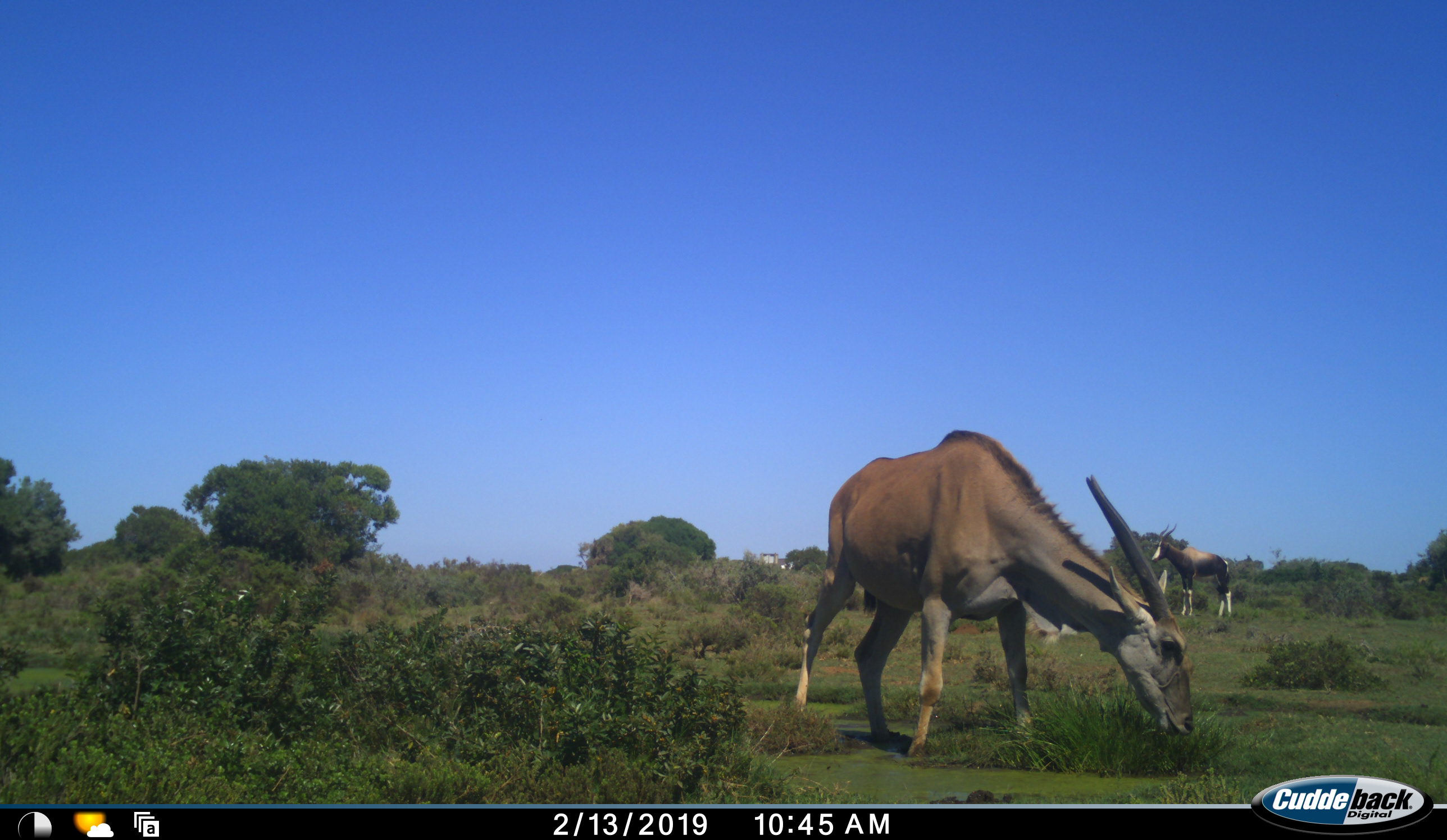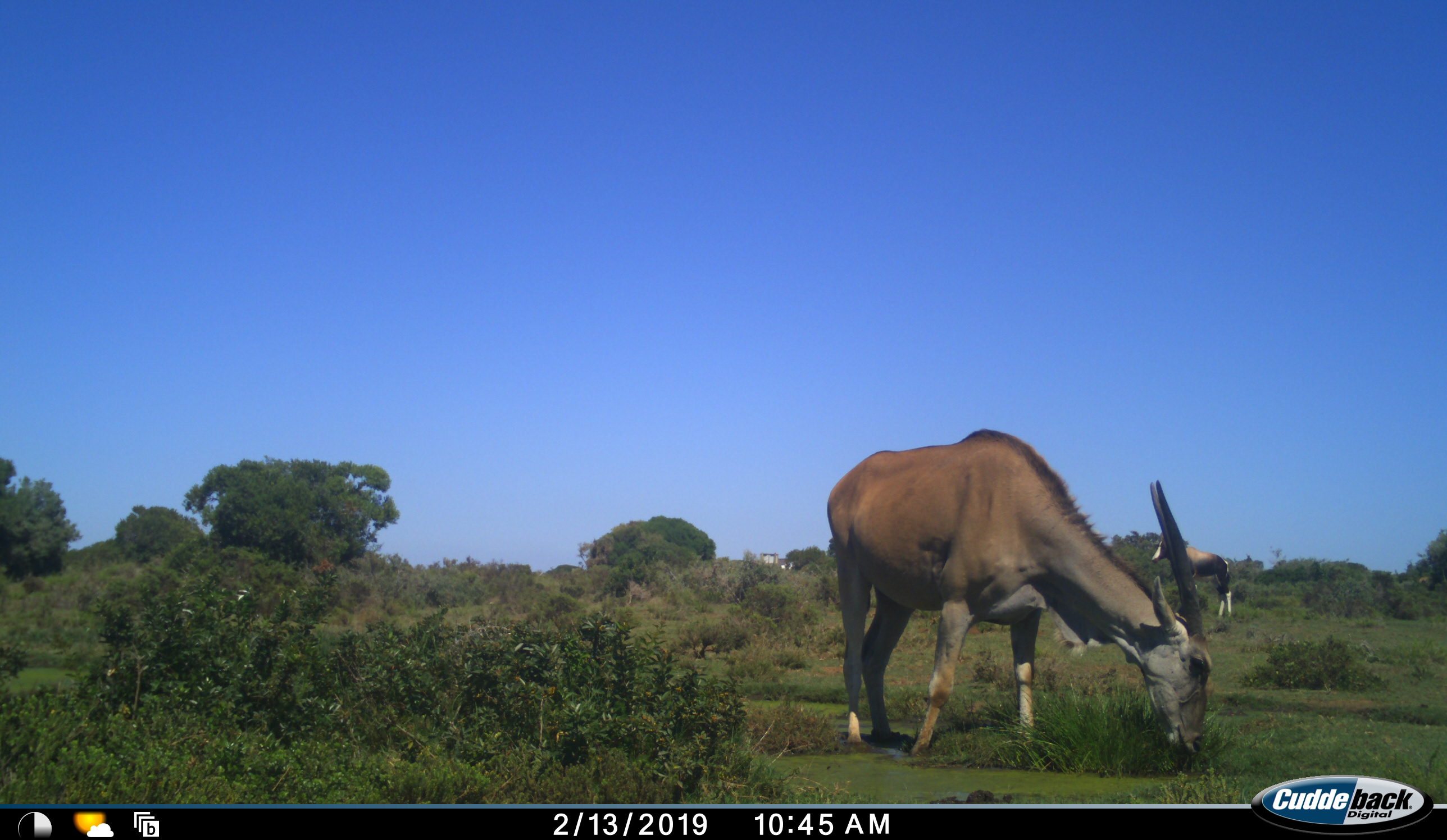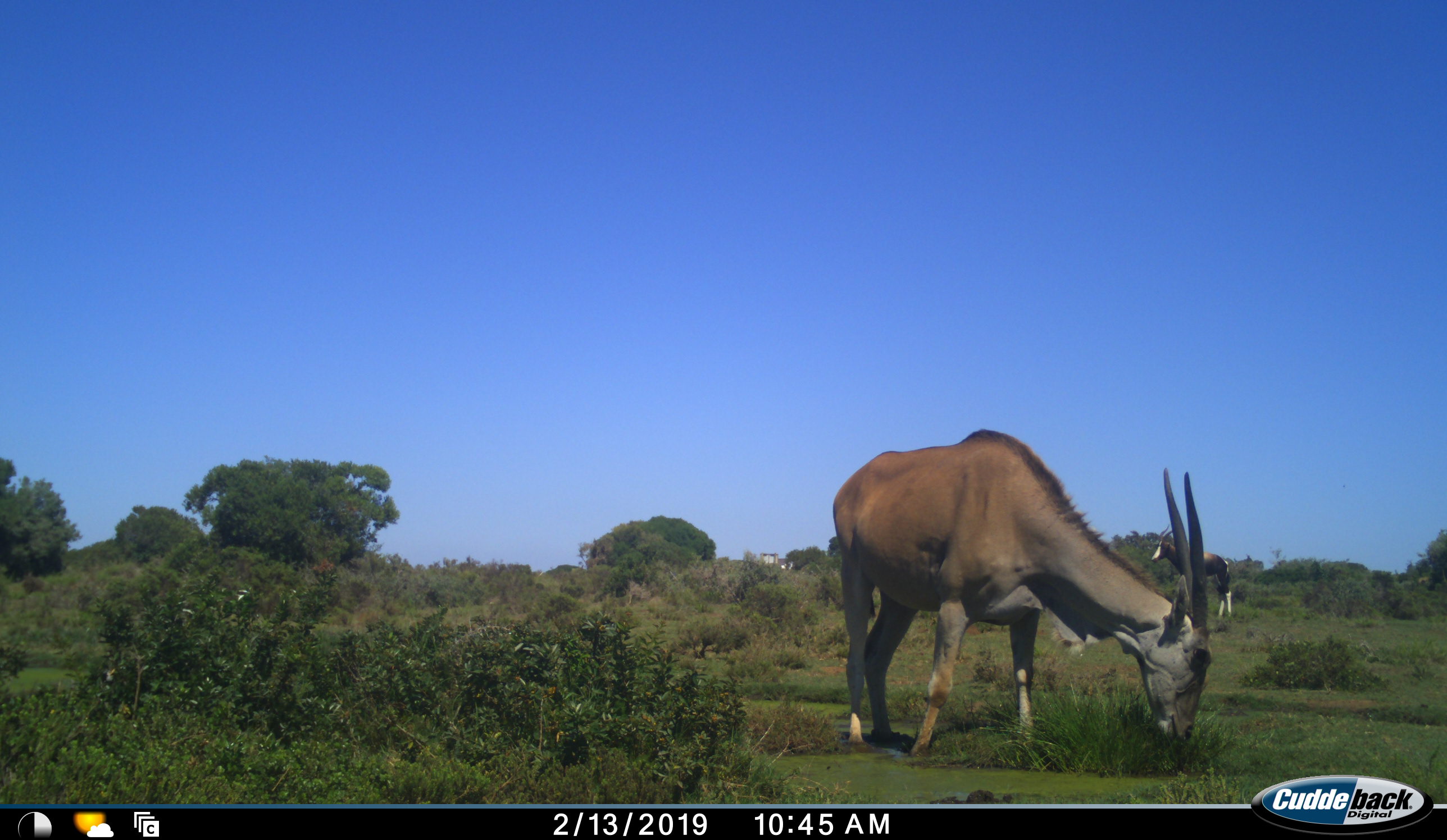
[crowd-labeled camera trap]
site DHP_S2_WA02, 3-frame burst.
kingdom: Animalia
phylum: Chordata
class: Mammalia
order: Artiodactyla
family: Bovidae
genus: Damaliscus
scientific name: Damaliscus pygargus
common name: bontebok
Bontebok (Damaliscus pygargus), count 1. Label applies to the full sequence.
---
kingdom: Animalia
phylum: Chordata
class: Mammalia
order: Artiodactyla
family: Bovidae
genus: Tragelaphus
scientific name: Tragelaphus oryx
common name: eland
Eland (Tragelaphus oryx), count 1. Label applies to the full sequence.